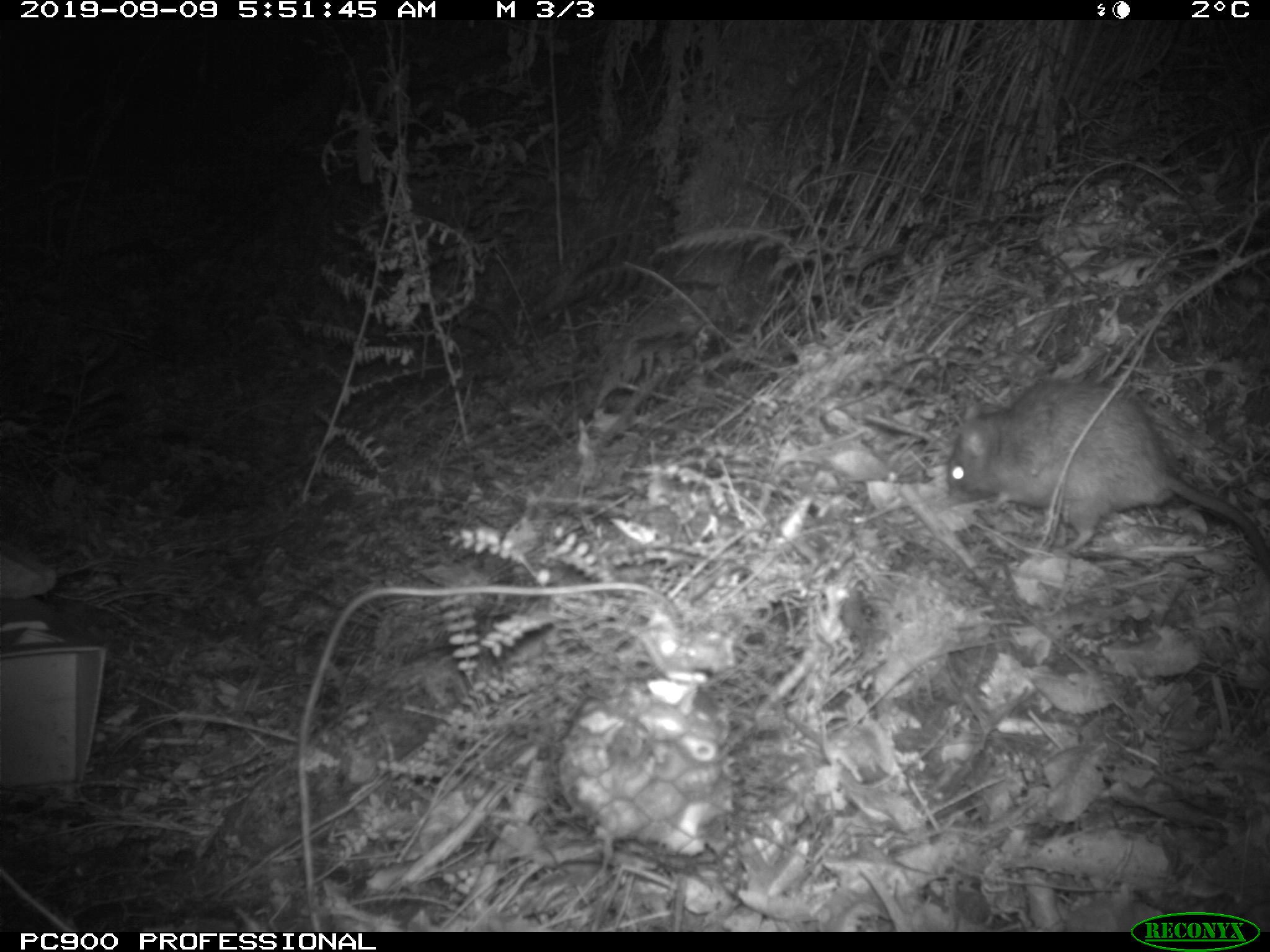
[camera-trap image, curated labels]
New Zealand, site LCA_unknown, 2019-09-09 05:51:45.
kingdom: Animalia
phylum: Chordata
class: Mammalia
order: Rodentia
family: Muridae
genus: Rattus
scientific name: Rattus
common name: rat